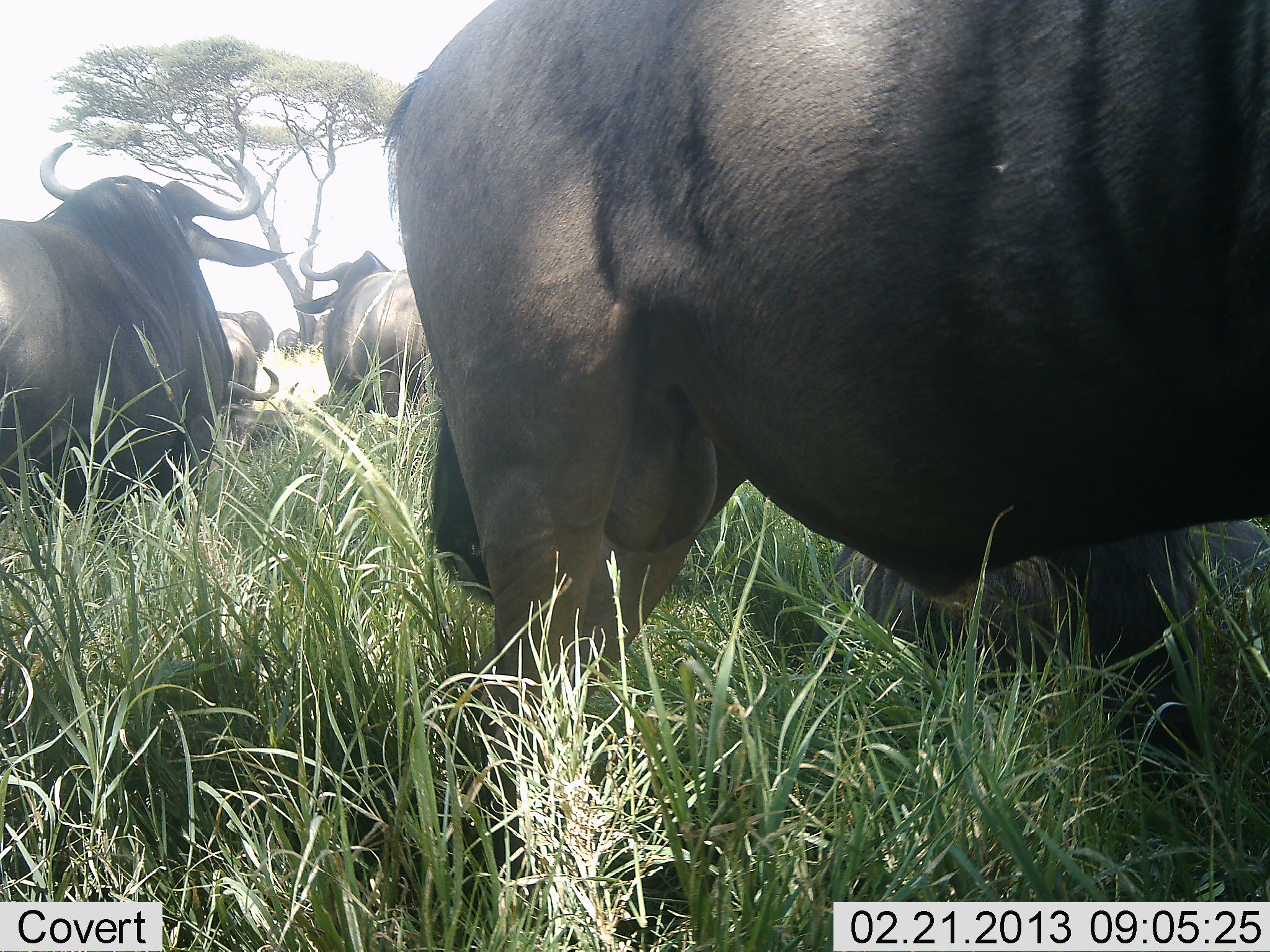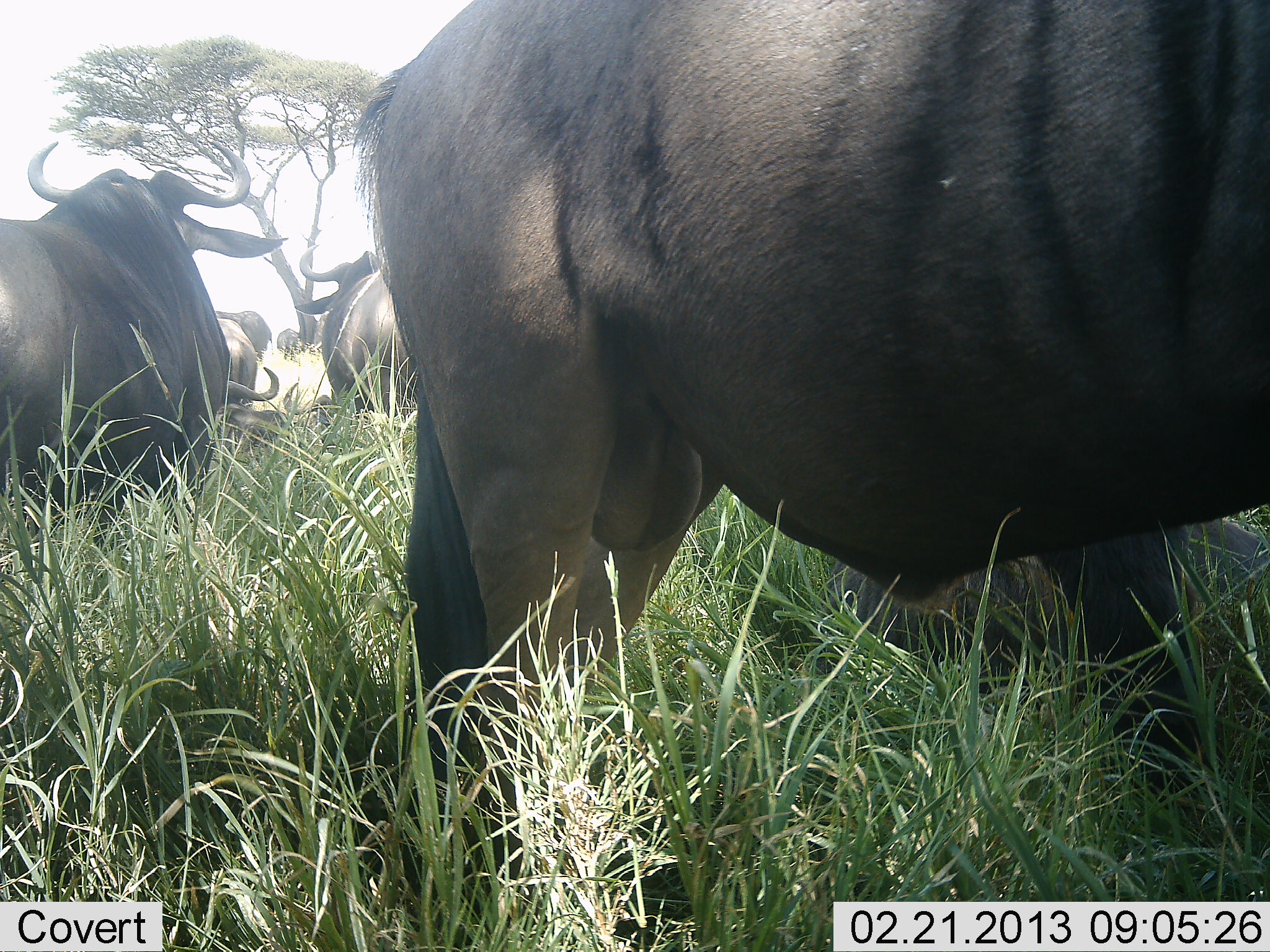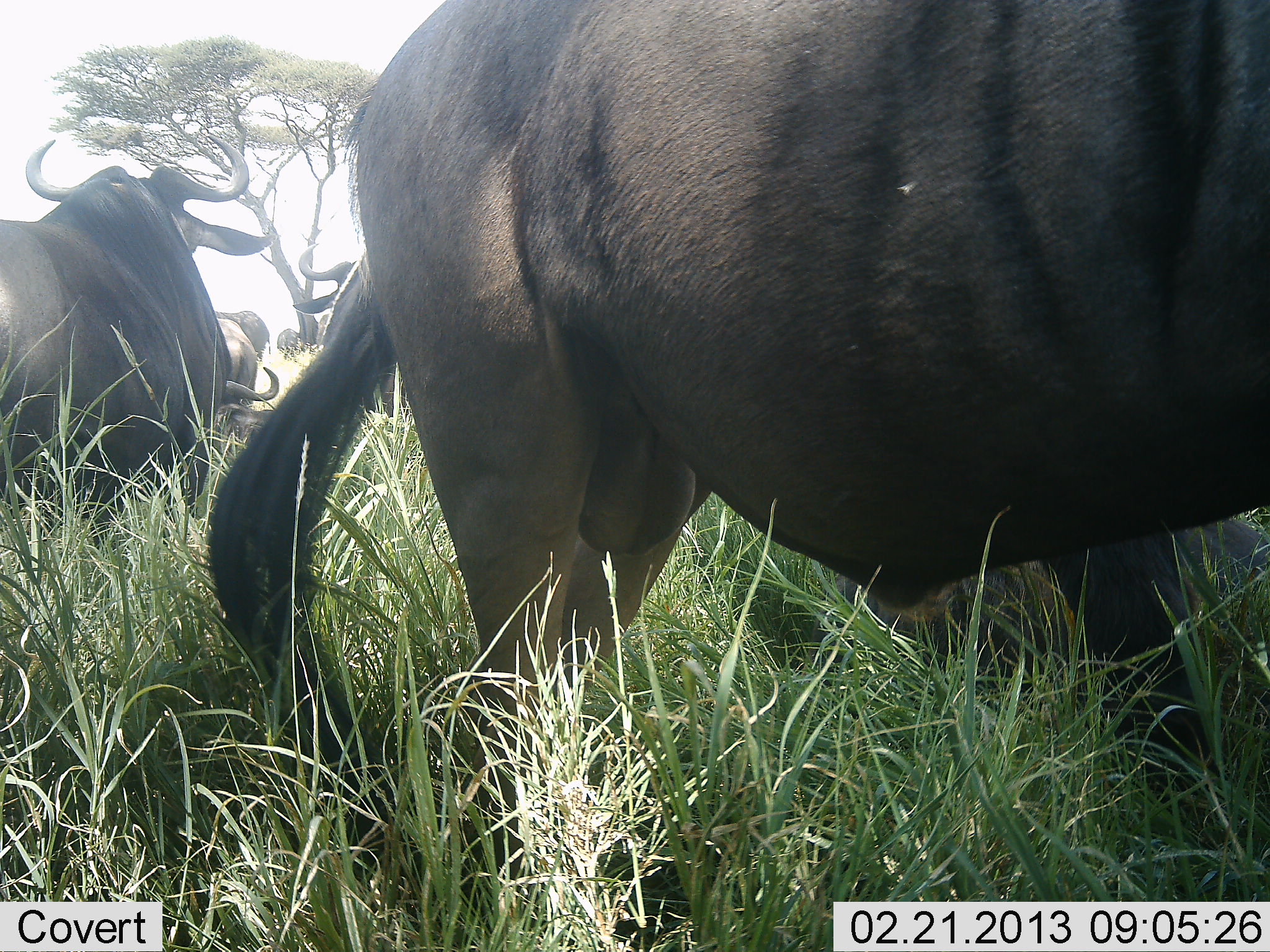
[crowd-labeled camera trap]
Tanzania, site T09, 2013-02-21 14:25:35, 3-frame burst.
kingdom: Animalia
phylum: Chordata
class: Mammalia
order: Artiodactyla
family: Bovidae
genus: Connochaetes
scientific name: Connochaetes taurinus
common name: blue wildebeest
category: wildebeest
Wildebeest (blue wildebeest) (Connochaetes taurinus), count 6. Behavior (volunteer vote fractions): standing 79%, resting 63%, moving 5%, interacting 0%. Young present (vote fraction): 0%. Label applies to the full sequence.